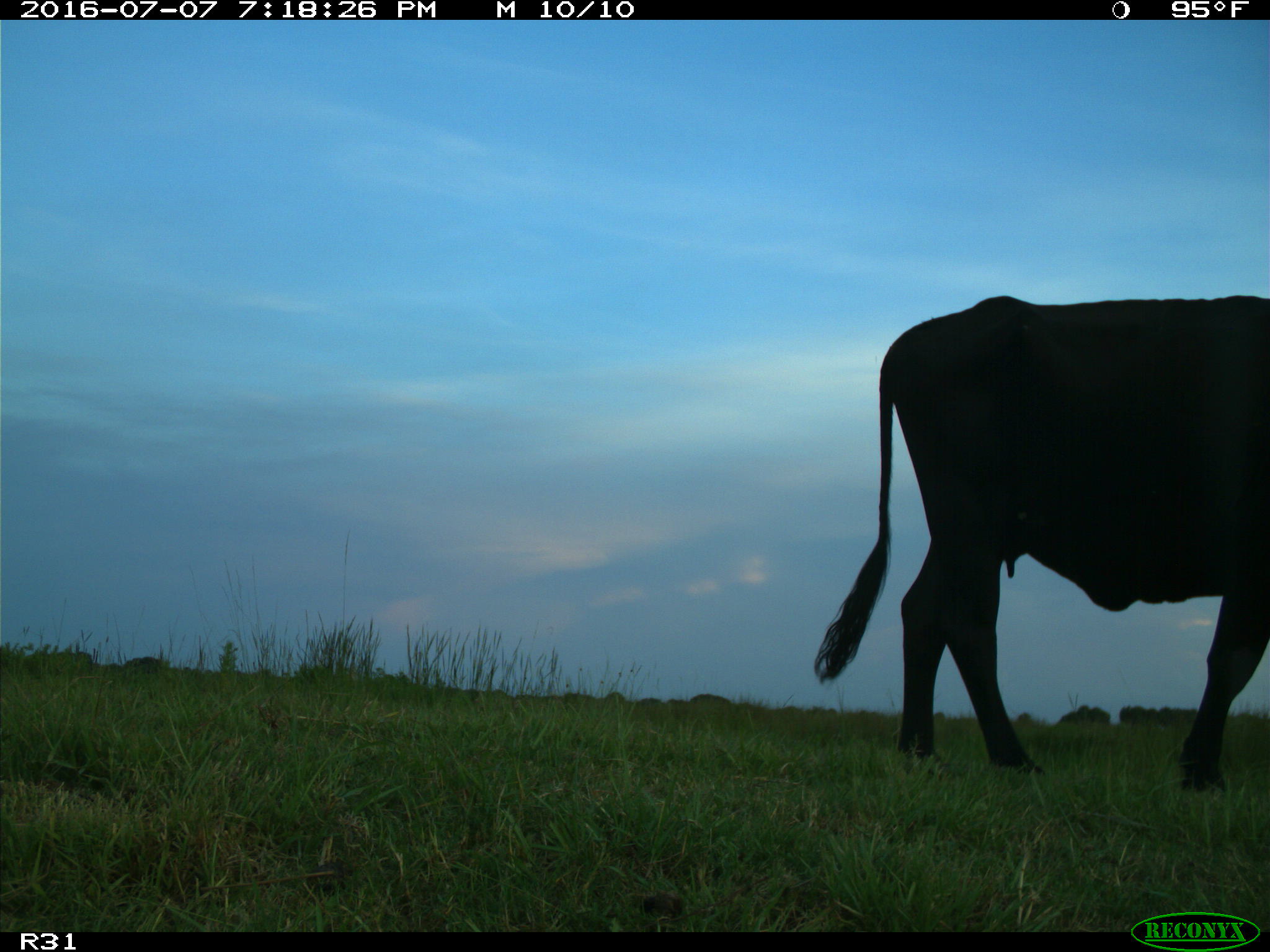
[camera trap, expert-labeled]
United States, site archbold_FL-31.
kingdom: Animalia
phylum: Chordata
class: Mammalia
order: Artiodactyla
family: Bovidae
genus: Bos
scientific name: Bos taurus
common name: domestic cow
Bos taurus (domestic cow).